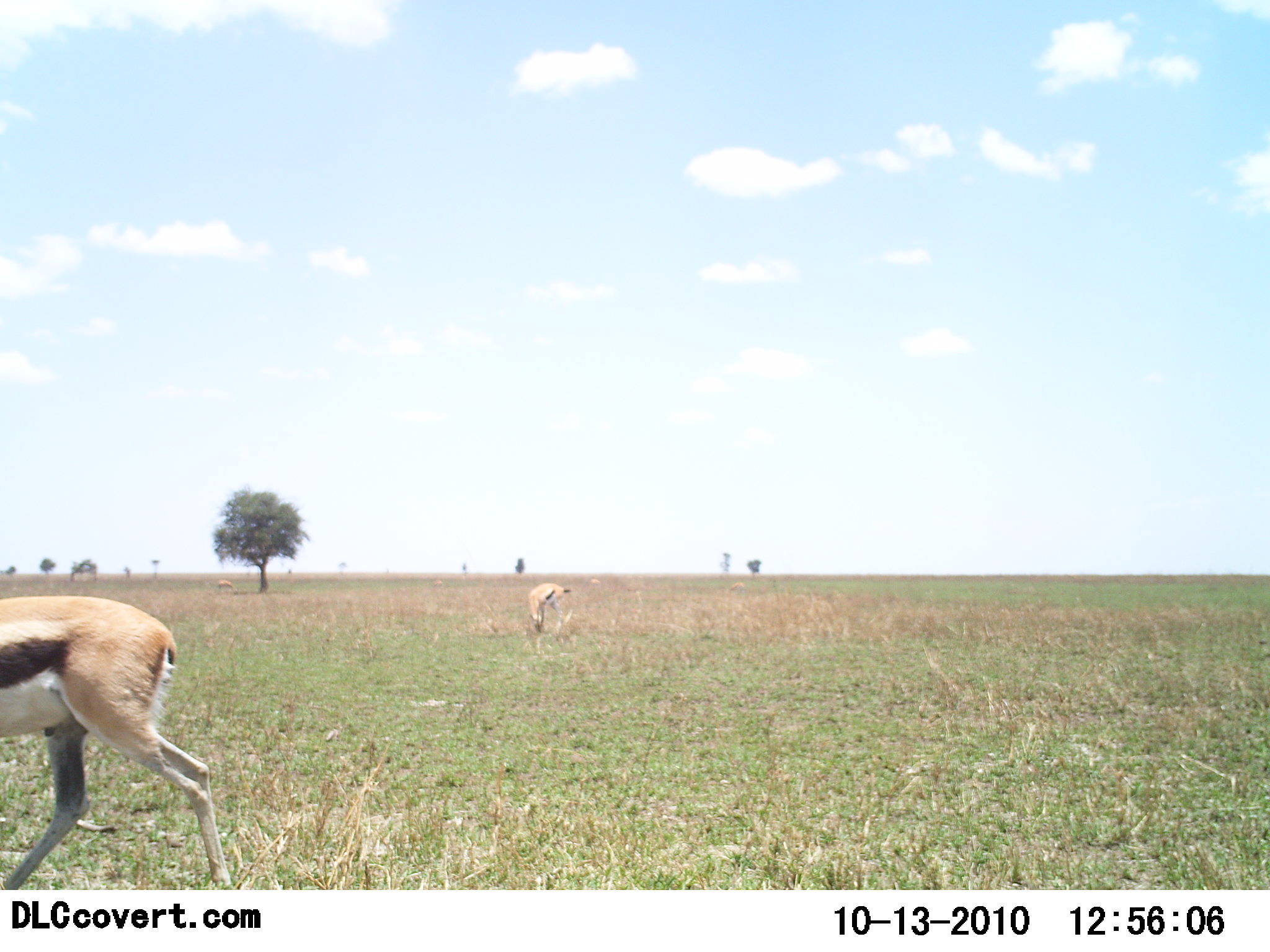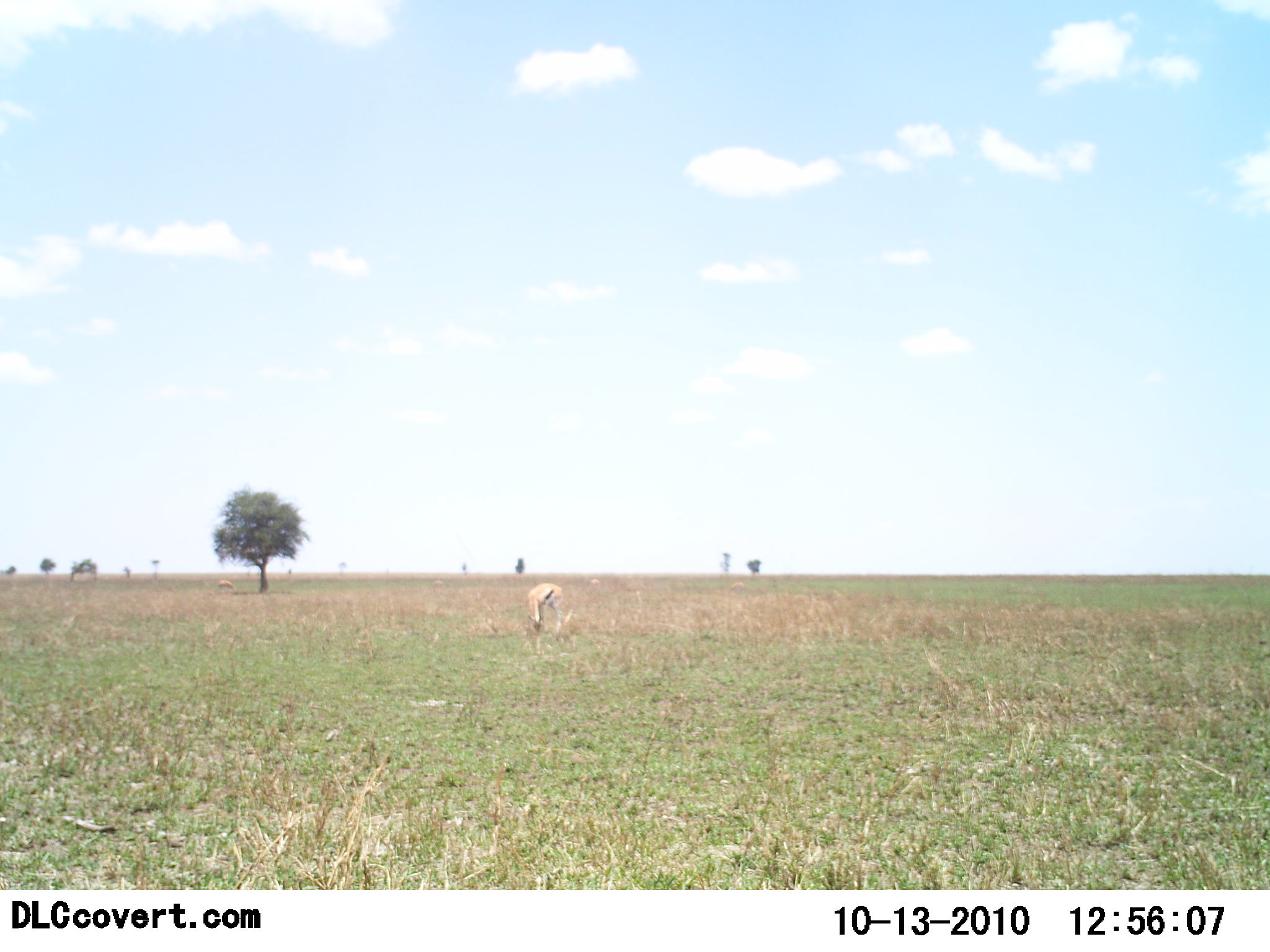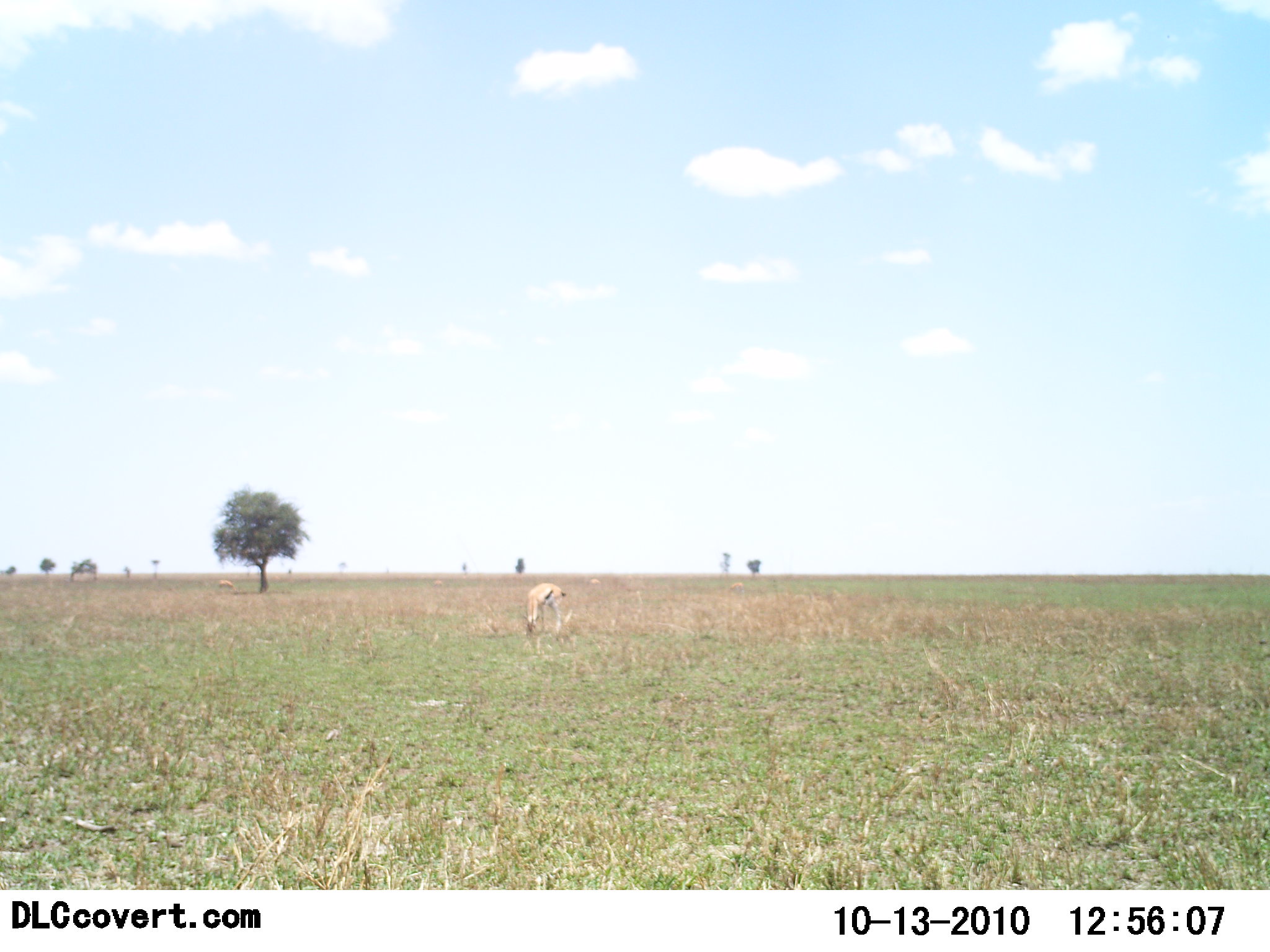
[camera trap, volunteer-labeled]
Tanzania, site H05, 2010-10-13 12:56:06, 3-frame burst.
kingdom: Animalia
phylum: Chordata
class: Mammalia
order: Artiodactyla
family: Bovidae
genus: Eudorcas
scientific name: Eudorcas thomsonii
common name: thomson's gazelle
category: gazellethomsons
Gazellethomsons (thomson's gazelle) (Eudorcas thomsonii), count 2. Behavior (volunteer vote fractions): standing 40%, resting 0%, moving 73%, interacting 0%. Young present (vote fraction): 0%. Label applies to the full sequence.